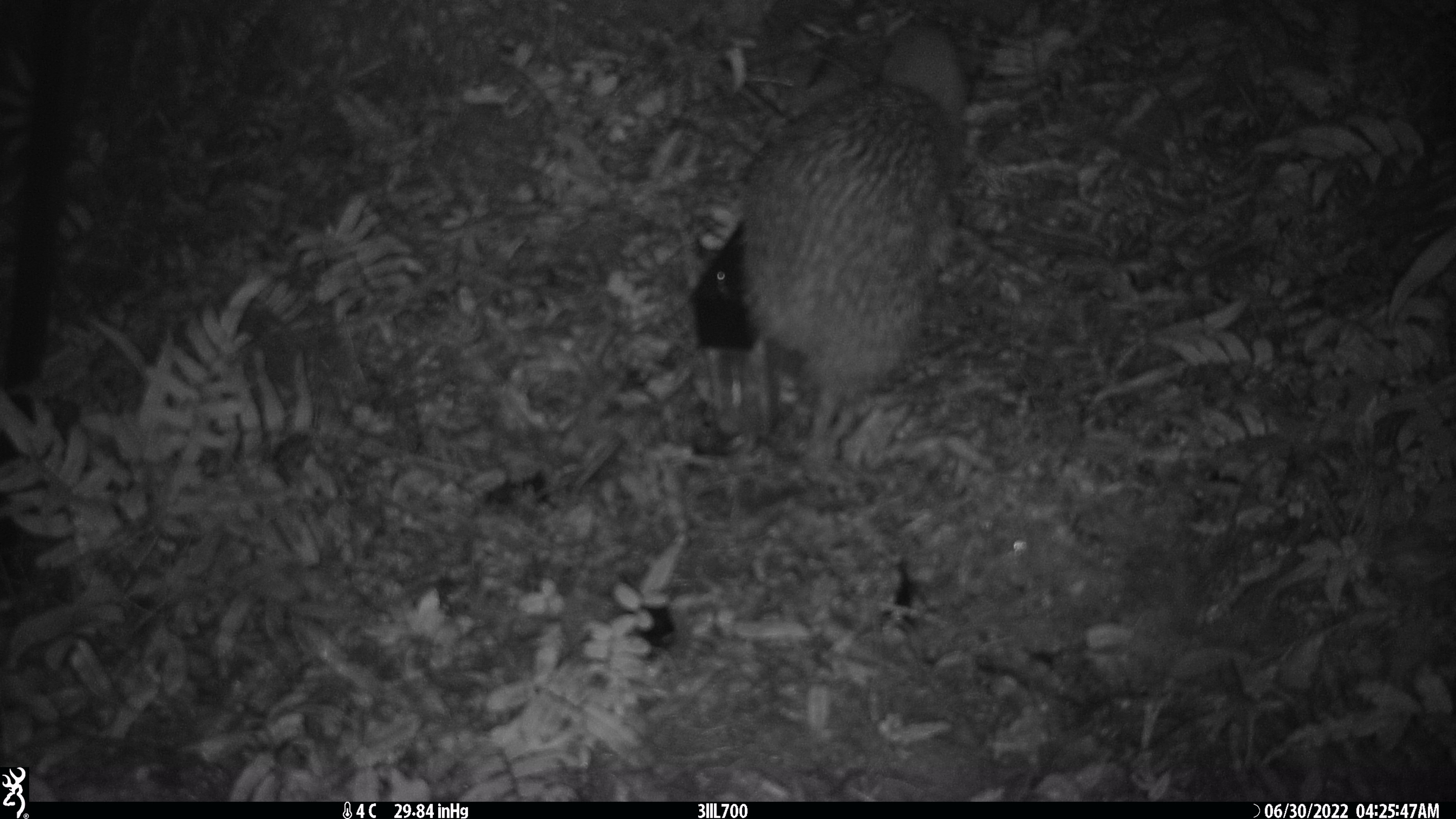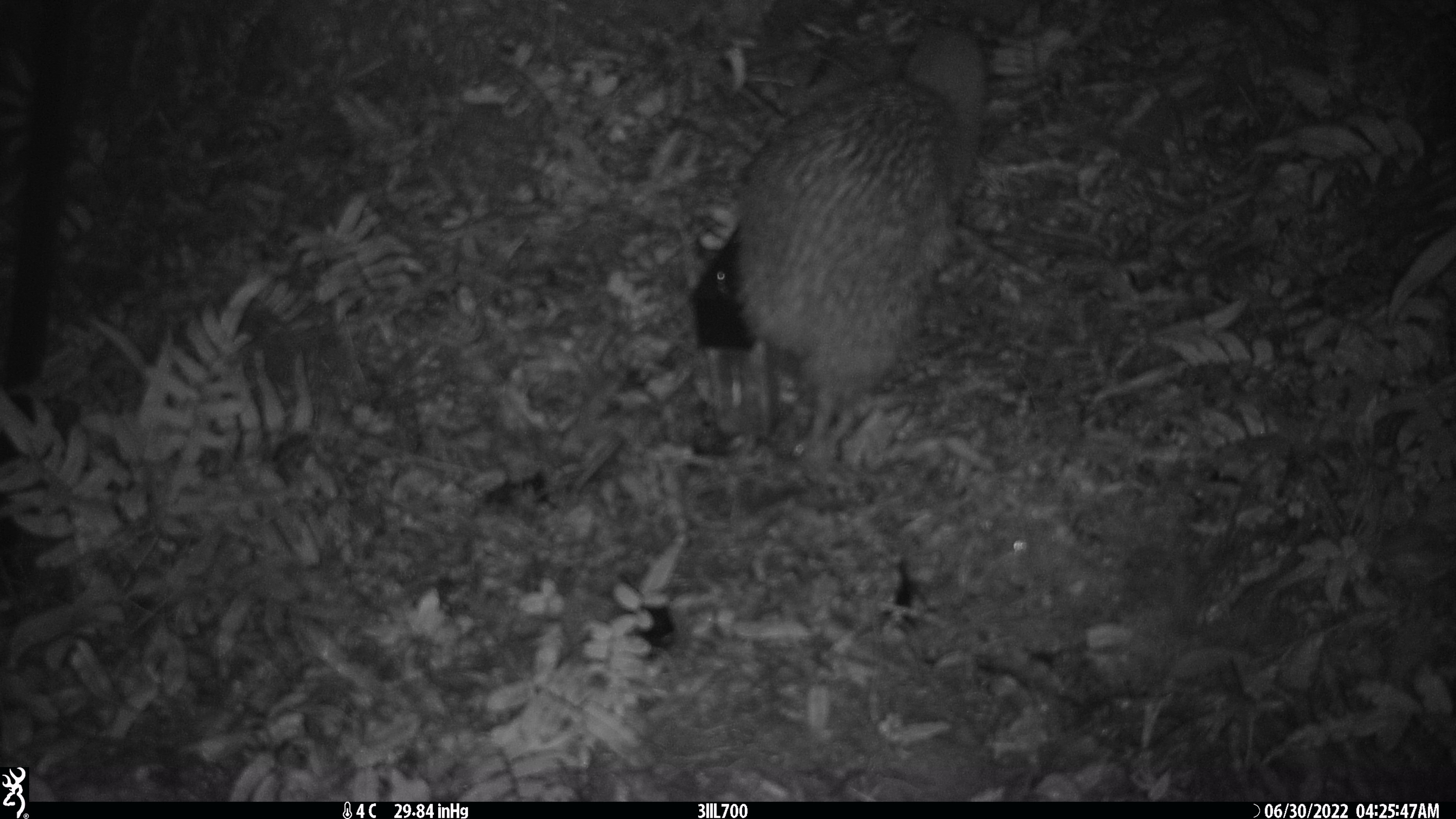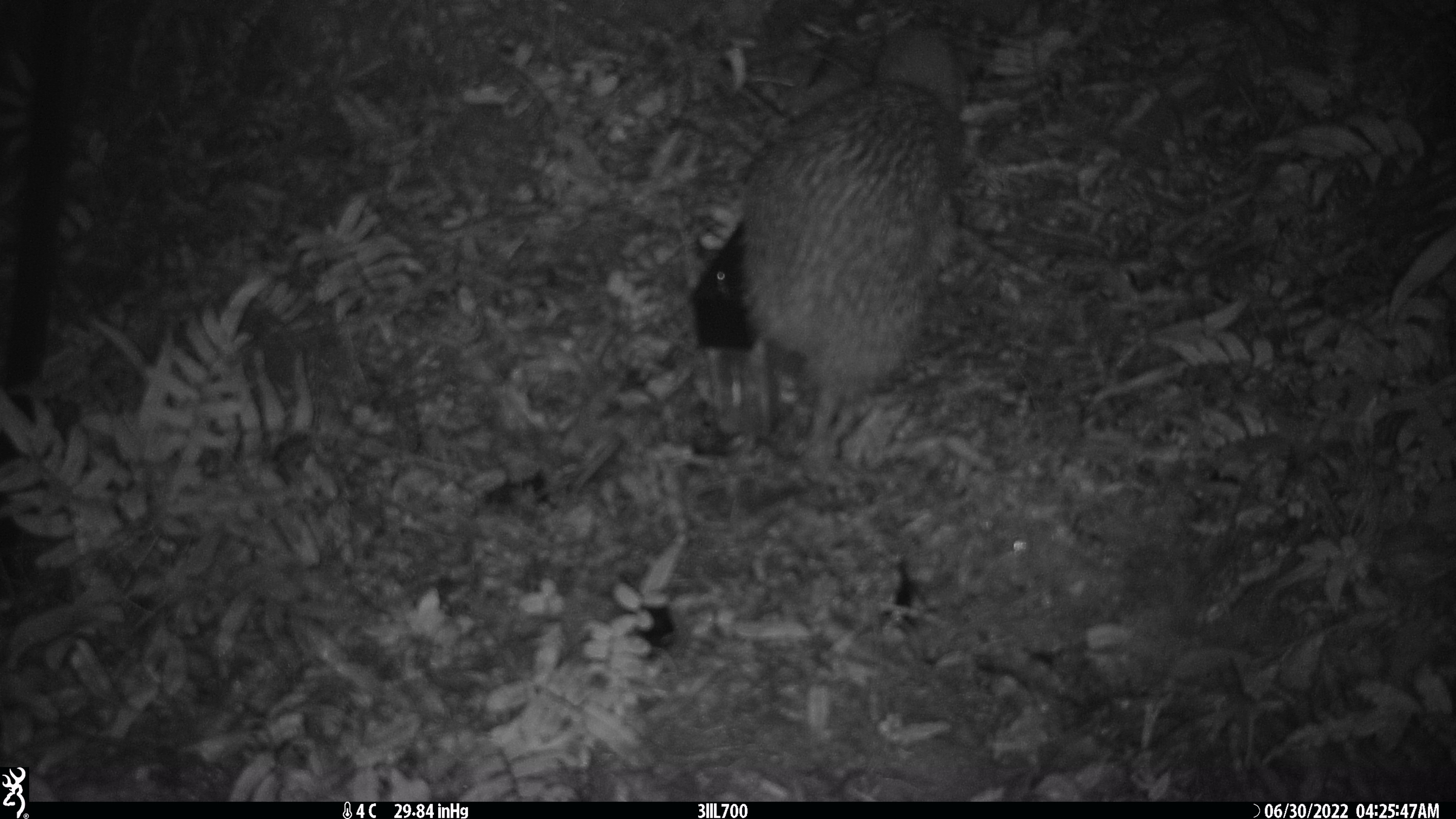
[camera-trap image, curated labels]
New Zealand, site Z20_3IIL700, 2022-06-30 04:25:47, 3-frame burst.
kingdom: Animalia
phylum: Chordata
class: Aves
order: Apterygiformes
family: Apterygidae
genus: Apteryx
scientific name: Apteryx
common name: kiwi